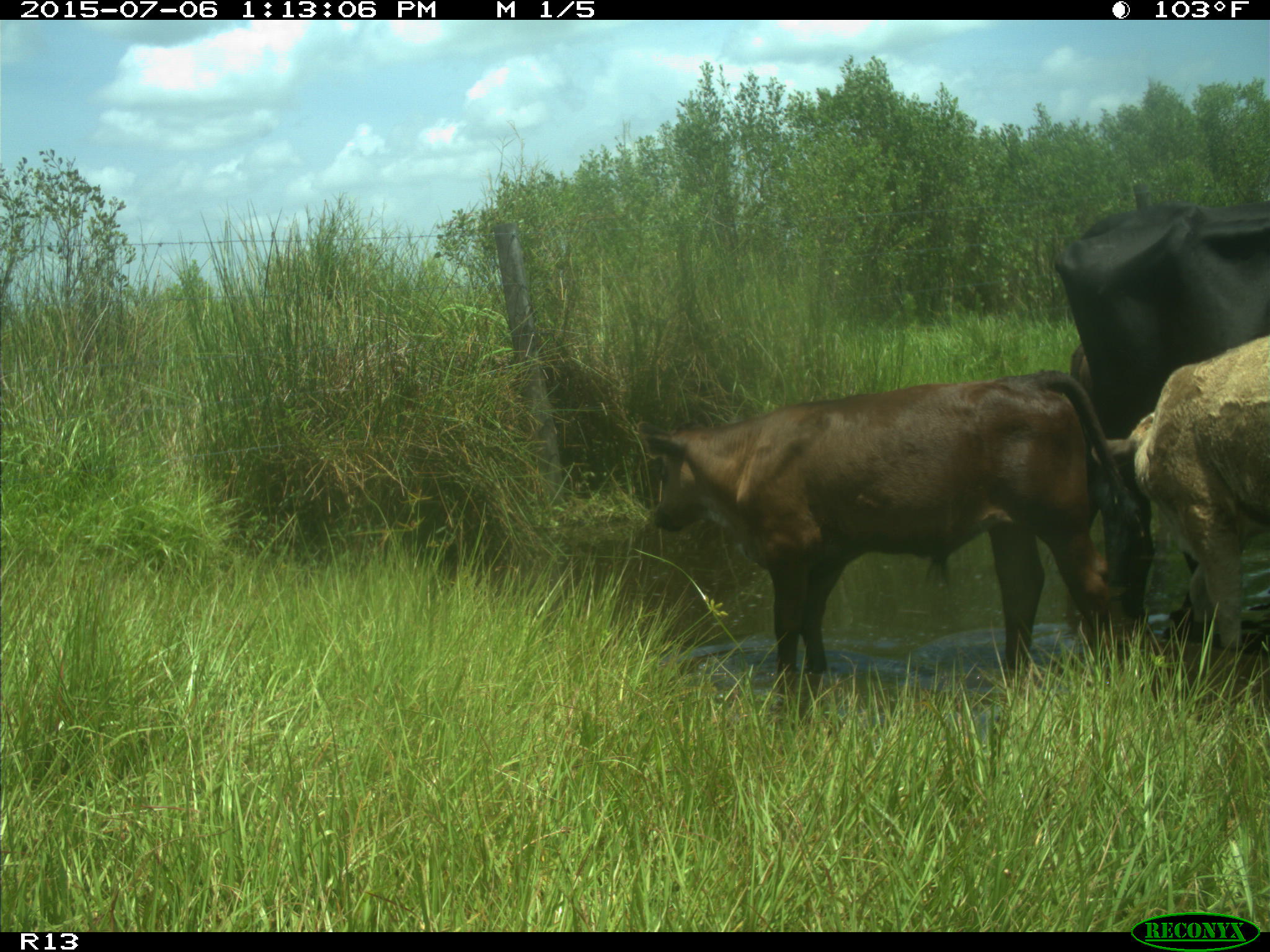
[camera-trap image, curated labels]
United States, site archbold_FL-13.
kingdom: Animalia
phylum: Chordata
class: Mammalia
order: Artiodactyla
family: Bovidae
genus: Bos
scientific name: Bos taurus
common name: domestic cow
Bos taurus (domestic cow).